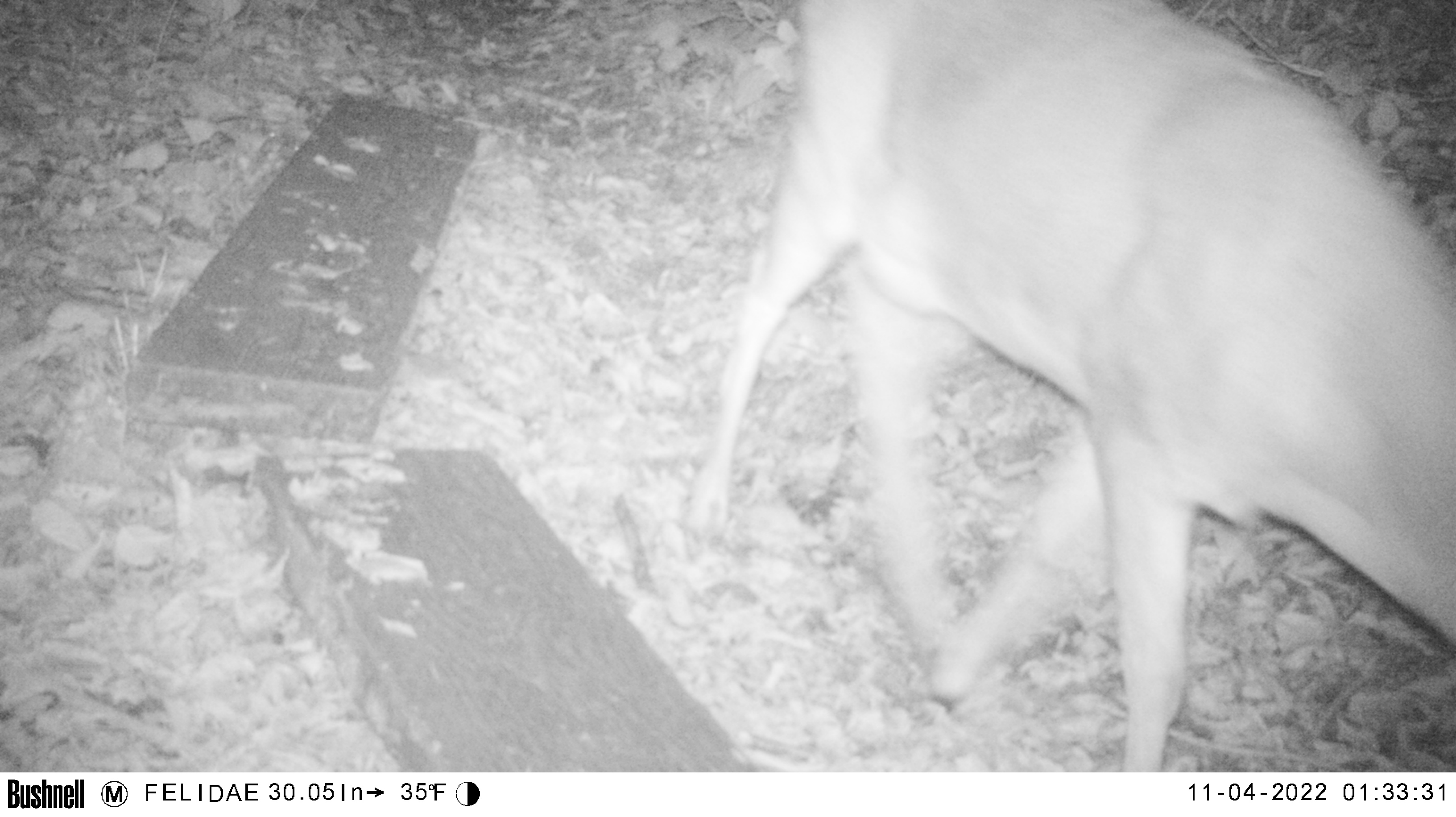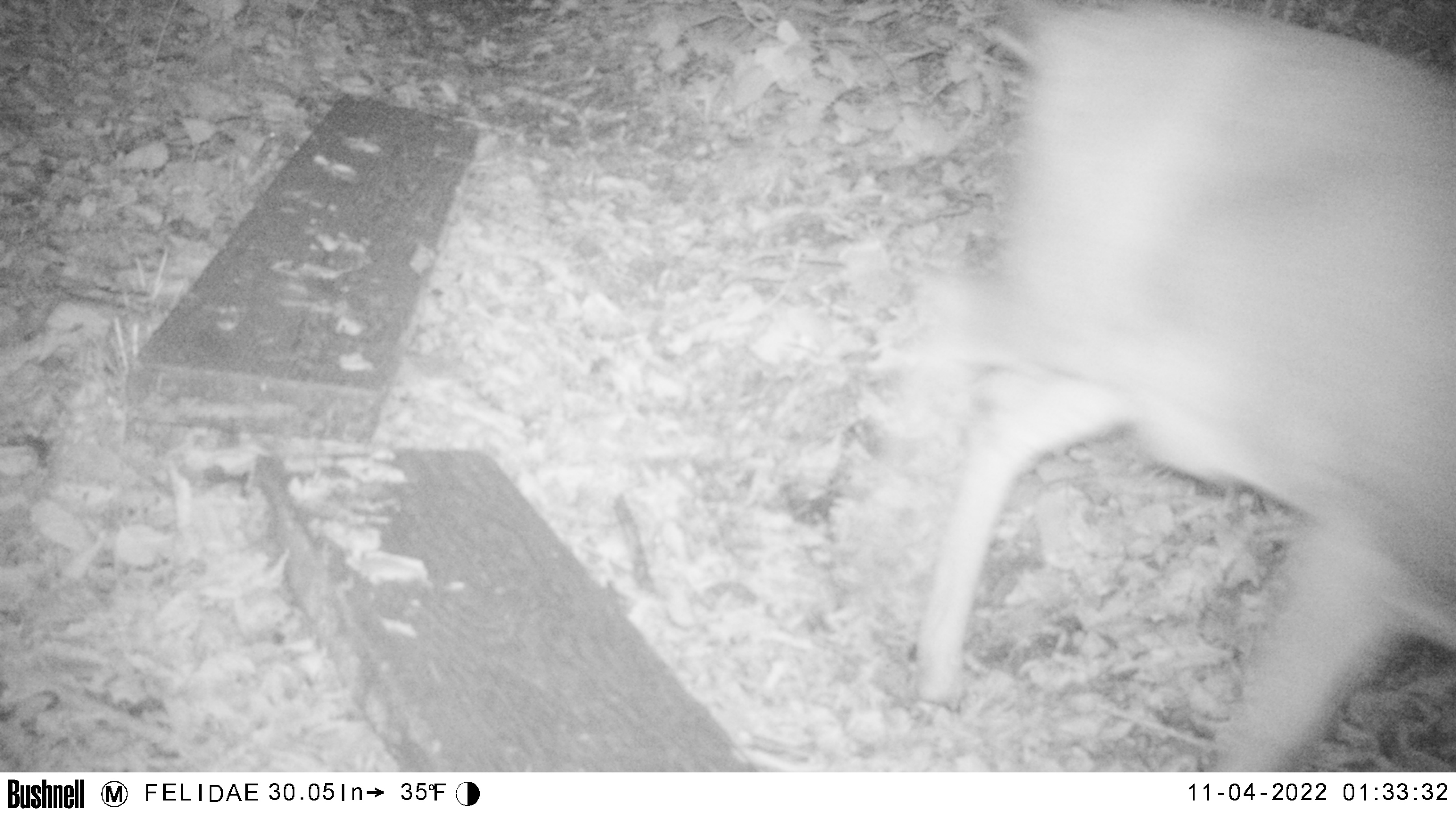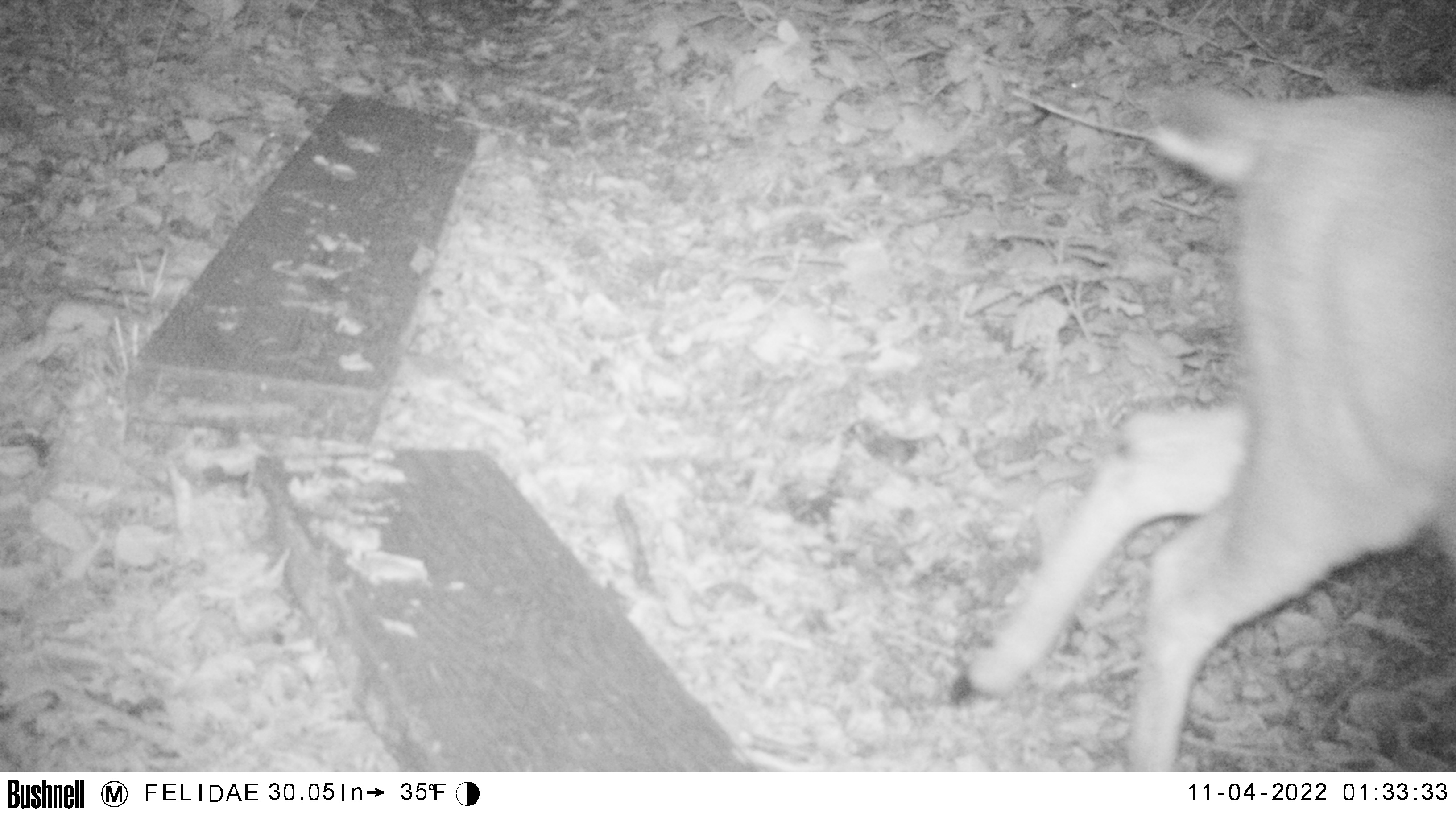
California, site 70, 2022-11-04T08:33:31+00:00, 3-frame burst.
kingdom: Animalia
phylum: Chordata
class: Mammalia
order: Artiodactyla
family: Cervidae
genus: Odocoileus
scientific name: Odocoileus hemionus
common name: mule deer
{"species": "mule deer (Odocoileus hemionus)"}